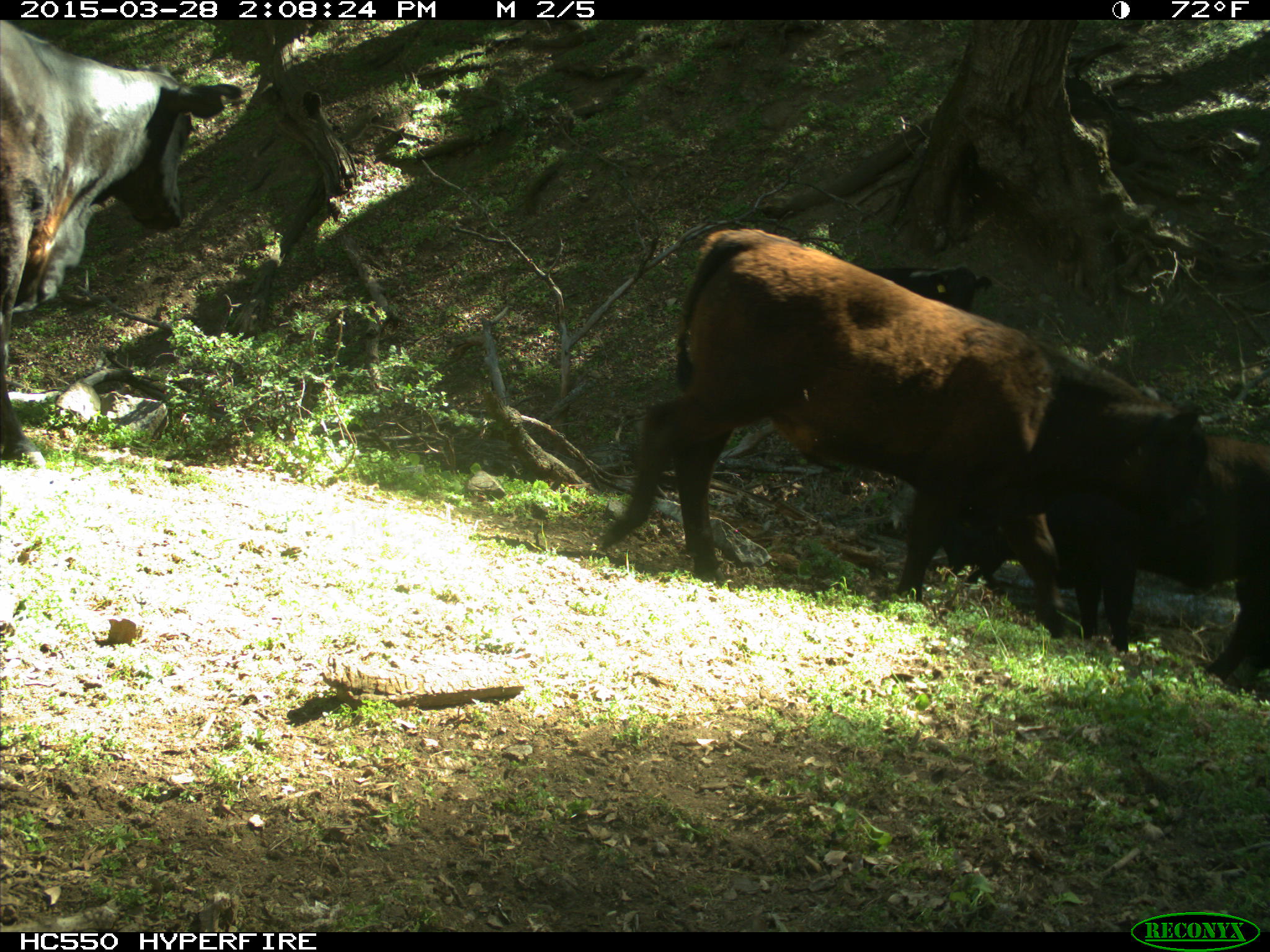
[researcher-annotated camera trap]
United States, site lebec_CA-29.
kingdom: Animalia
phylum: Chordata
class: Mammalia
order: Artiodactyla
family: Bovidae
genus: Bos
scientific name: Bos taurus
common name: domestic cow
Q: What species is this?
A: Bos taurus (domestic cow).